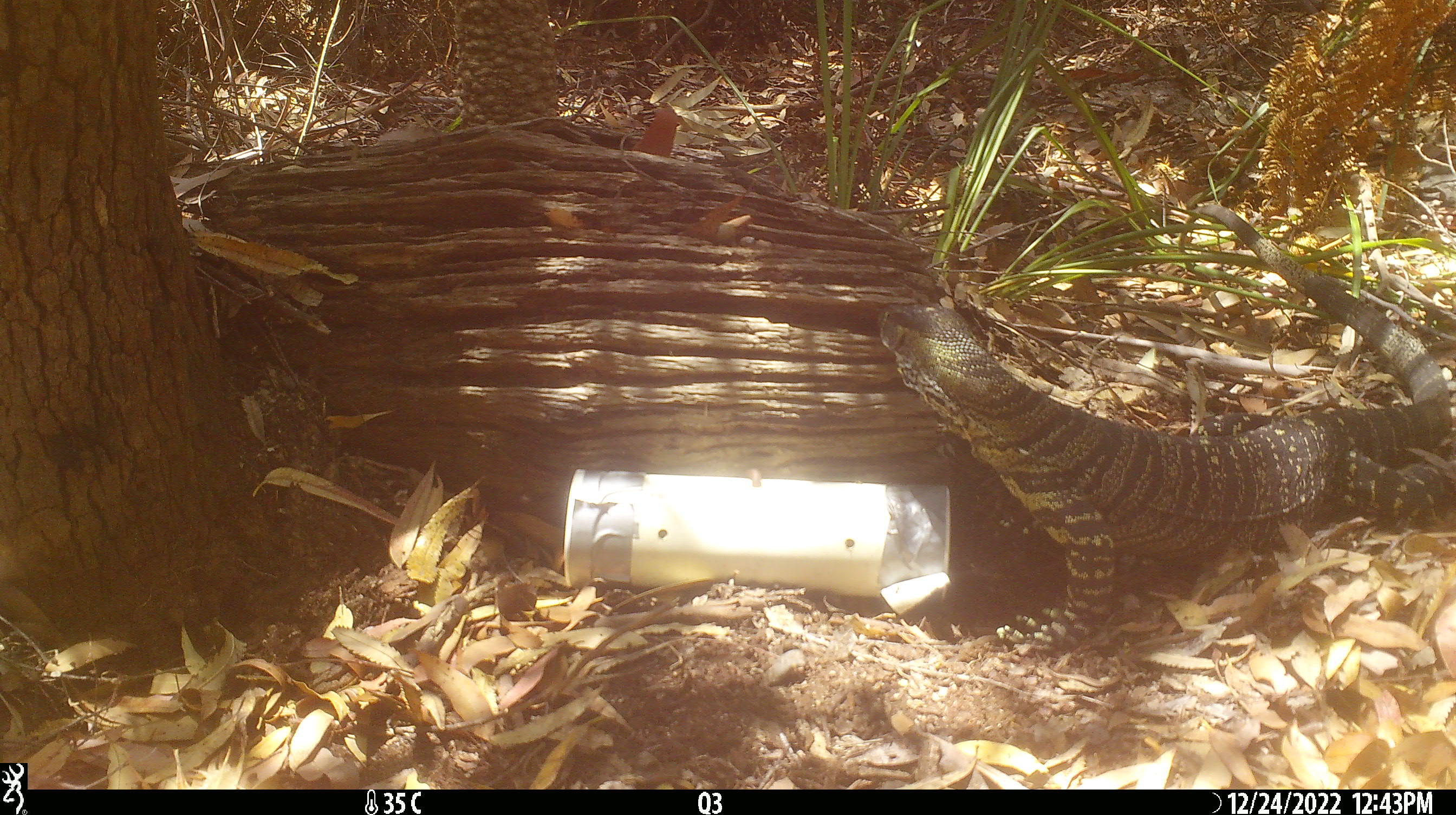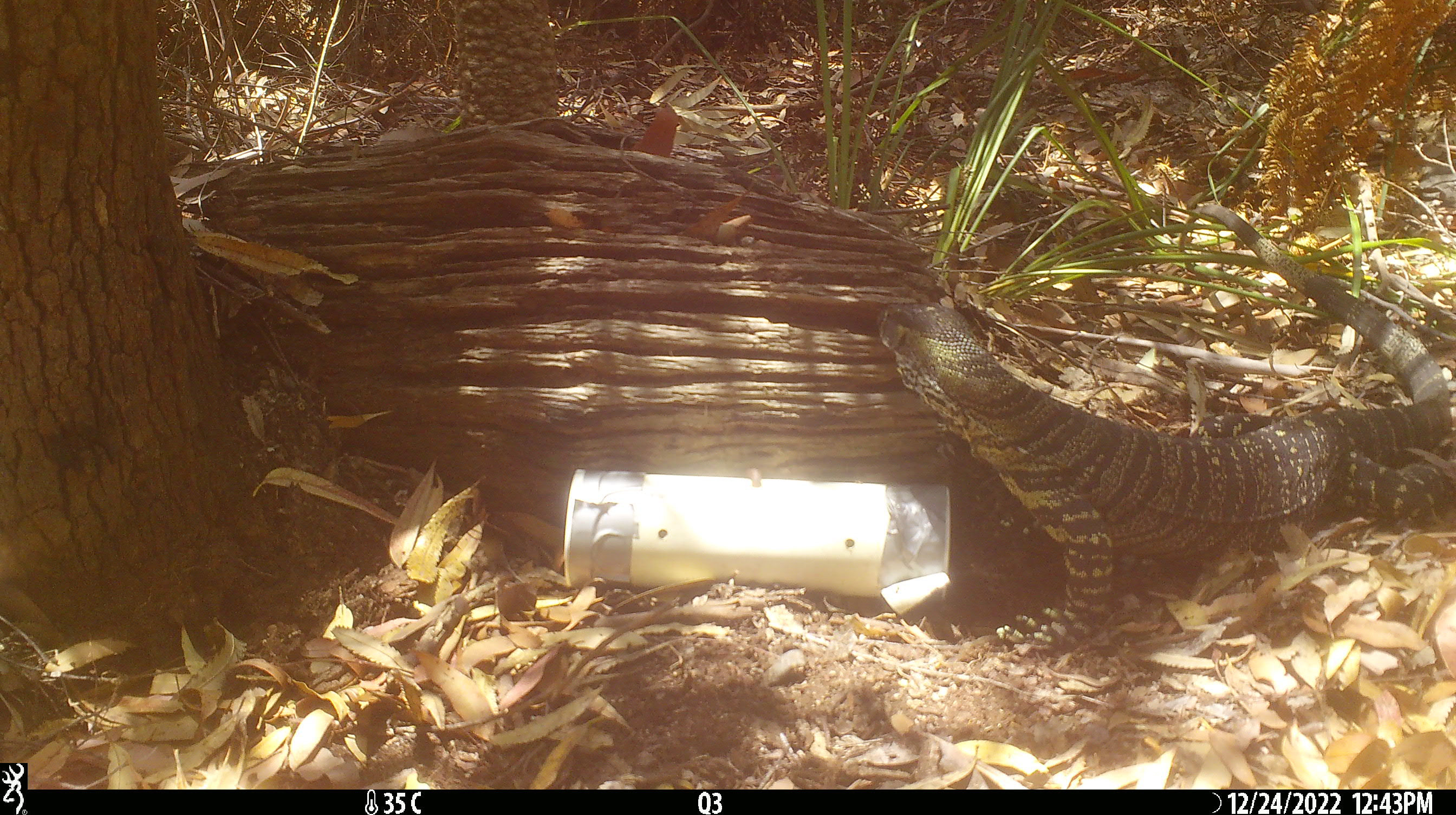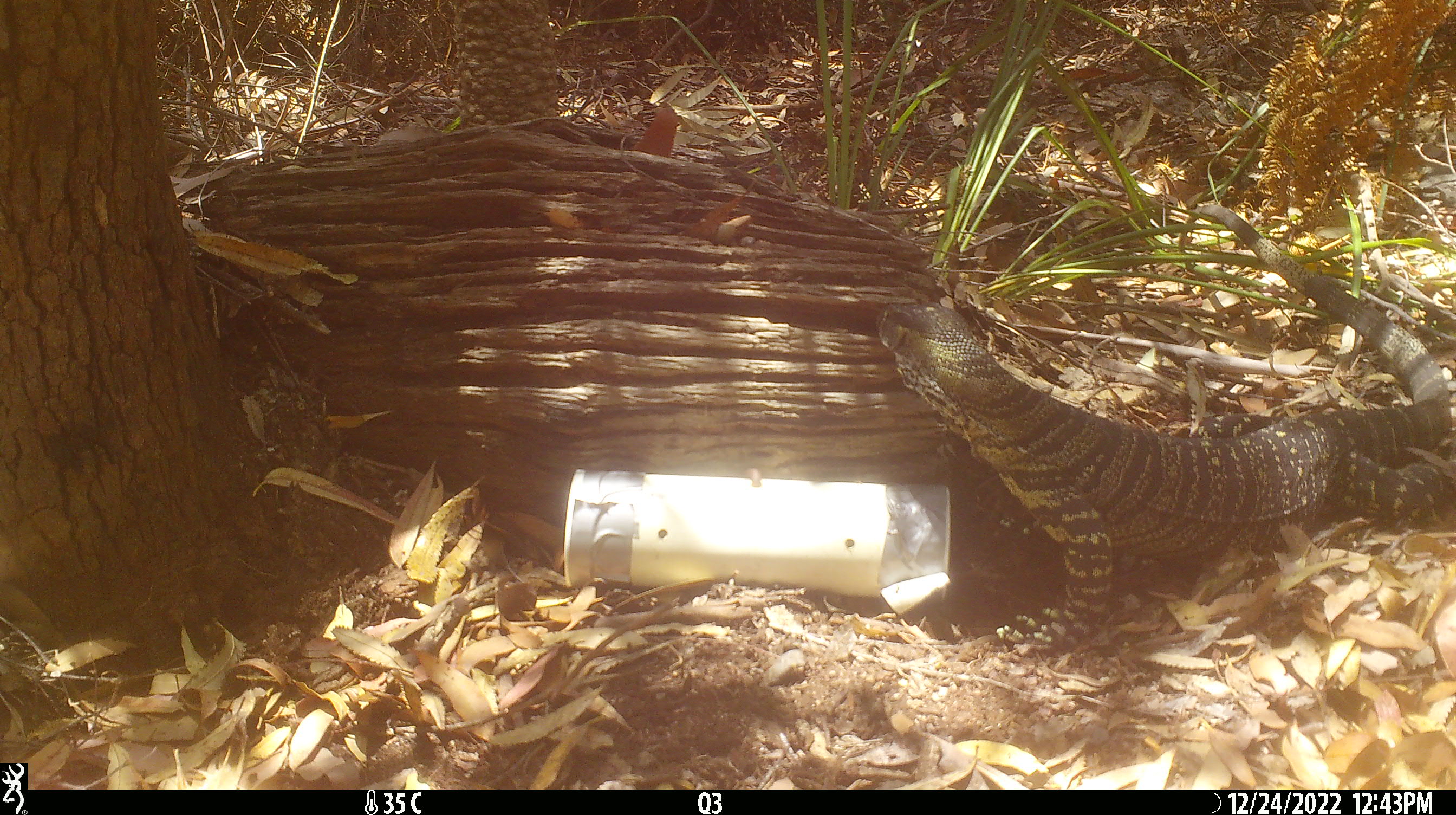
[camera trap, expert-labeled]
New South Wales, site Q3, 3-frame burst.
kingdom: Animalia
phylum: Chordata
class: Reptilia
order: Squamata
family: Varanidae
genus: Varanus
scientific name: Varanus varius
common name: lace monitor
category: goanna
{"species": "goanna (lace monitor) (Varanus varius)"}